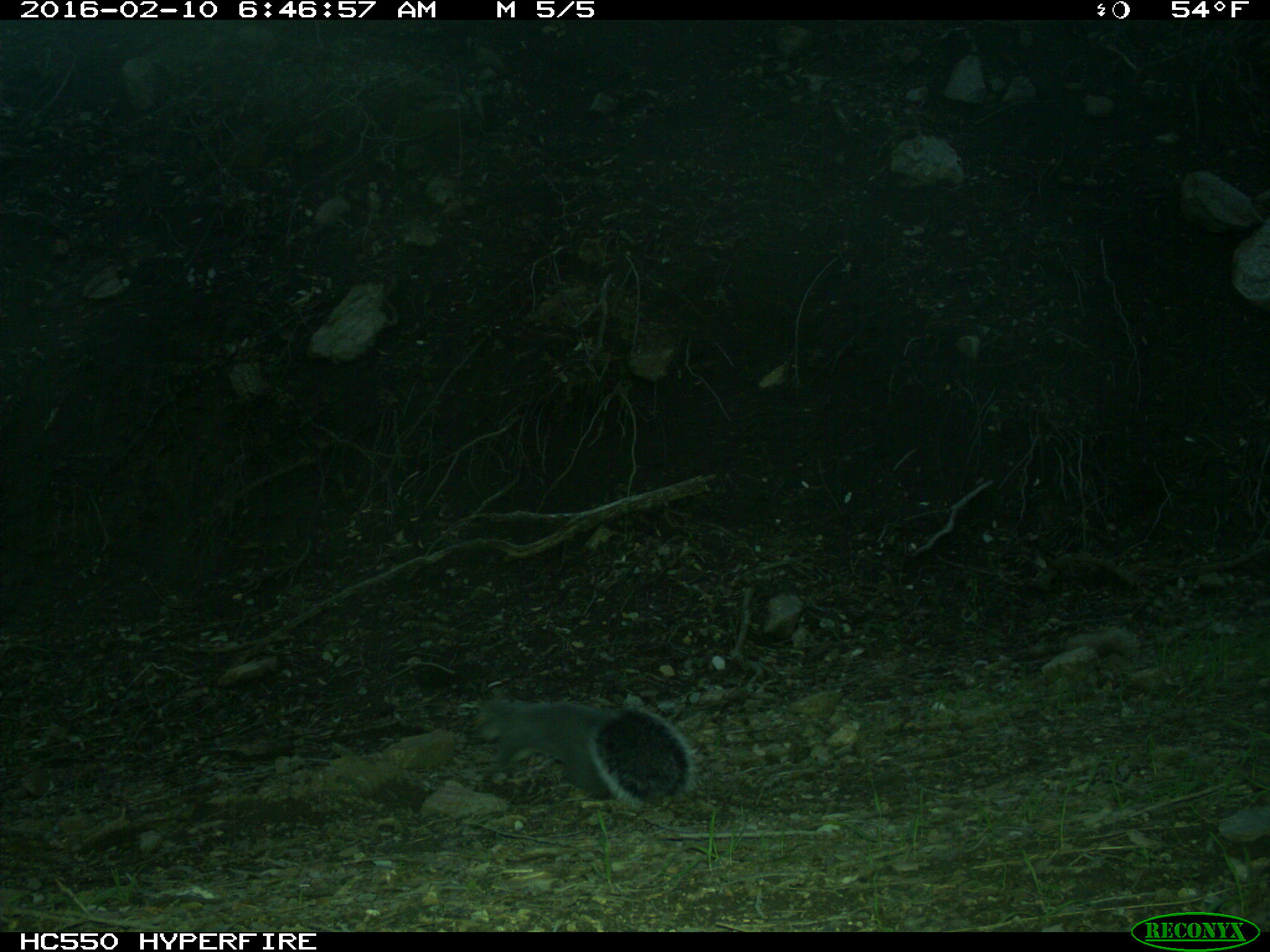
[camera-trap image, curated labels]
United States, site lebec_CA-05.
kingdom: Animalia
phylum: Chordata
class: Mammalia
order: Rodentia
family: Sciuridae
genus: Sciurus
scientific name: Sciurus carolinensis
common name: eastern gray squirrel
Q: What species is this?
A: Sciurus carolinensis (eastern gray squirrel).